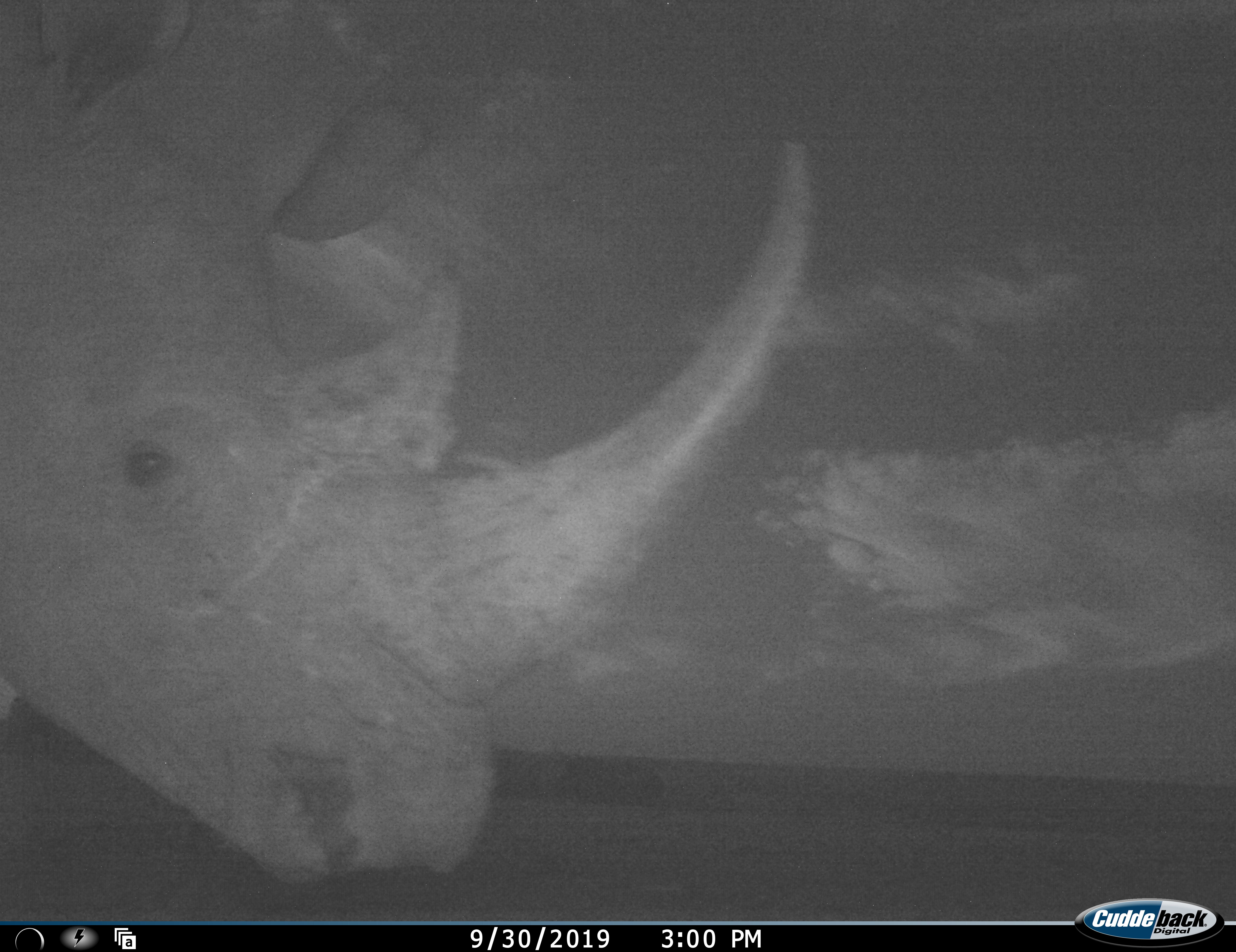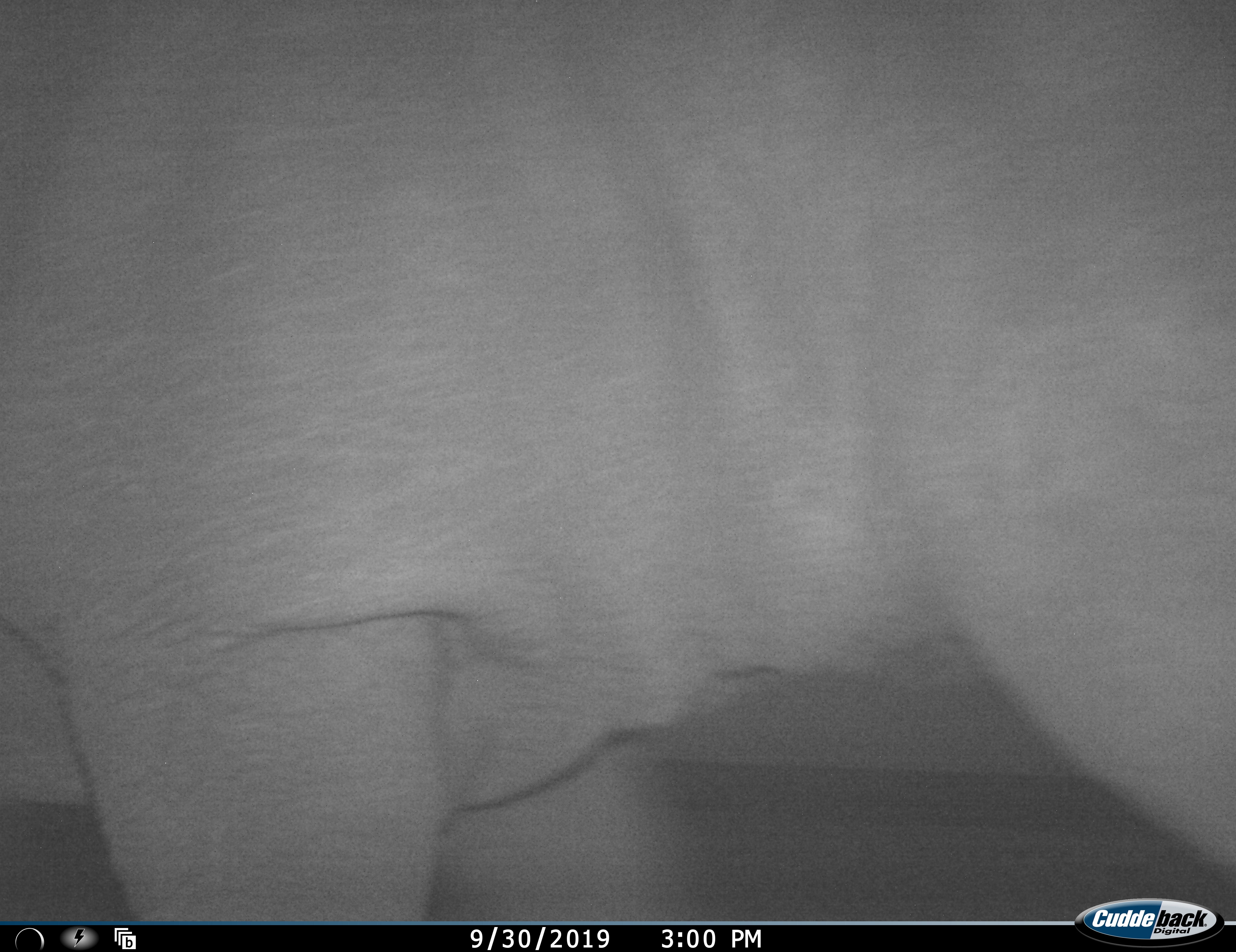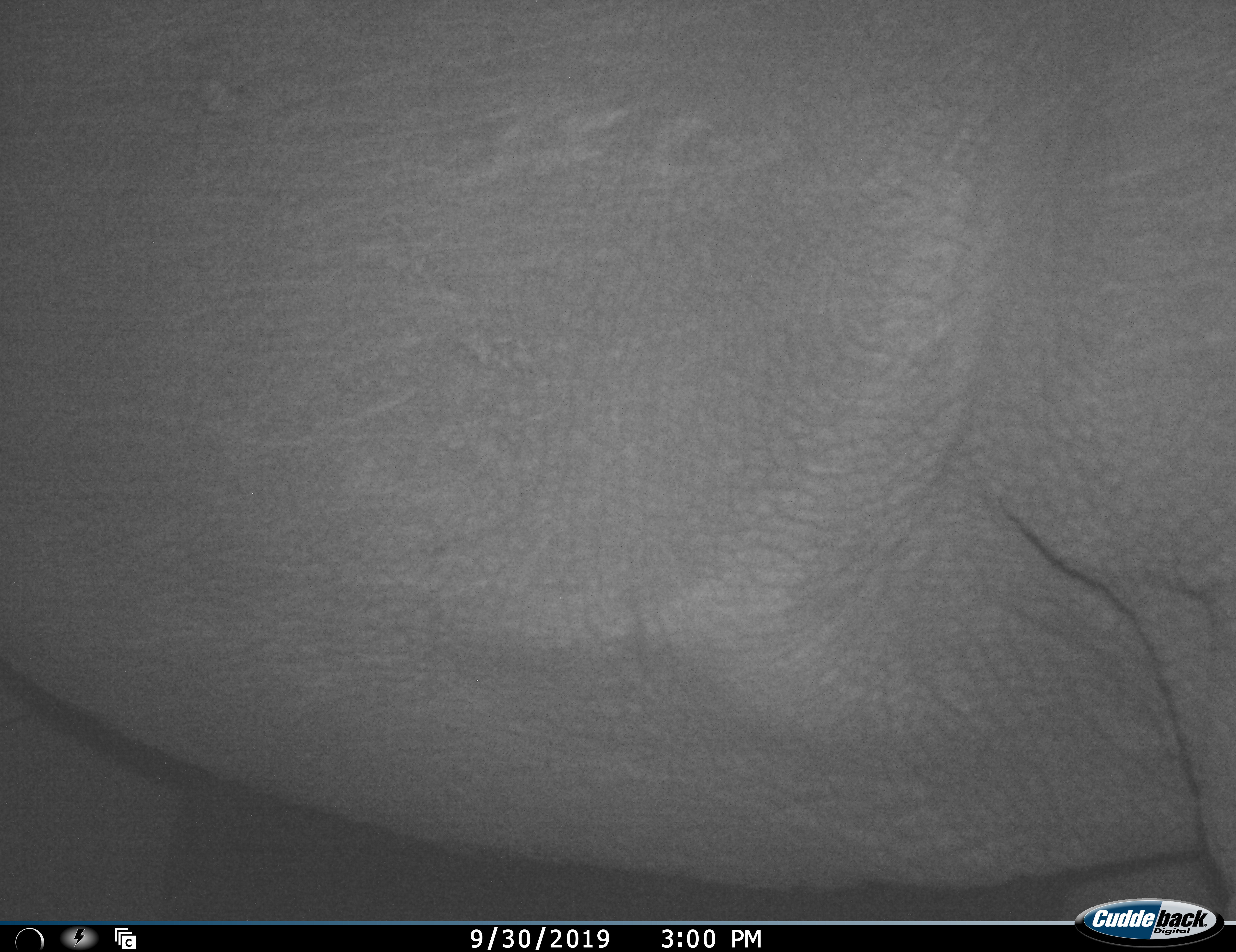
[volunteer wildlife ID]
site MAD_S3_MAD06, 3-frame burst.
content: unidentified animal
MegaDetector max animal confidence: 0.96